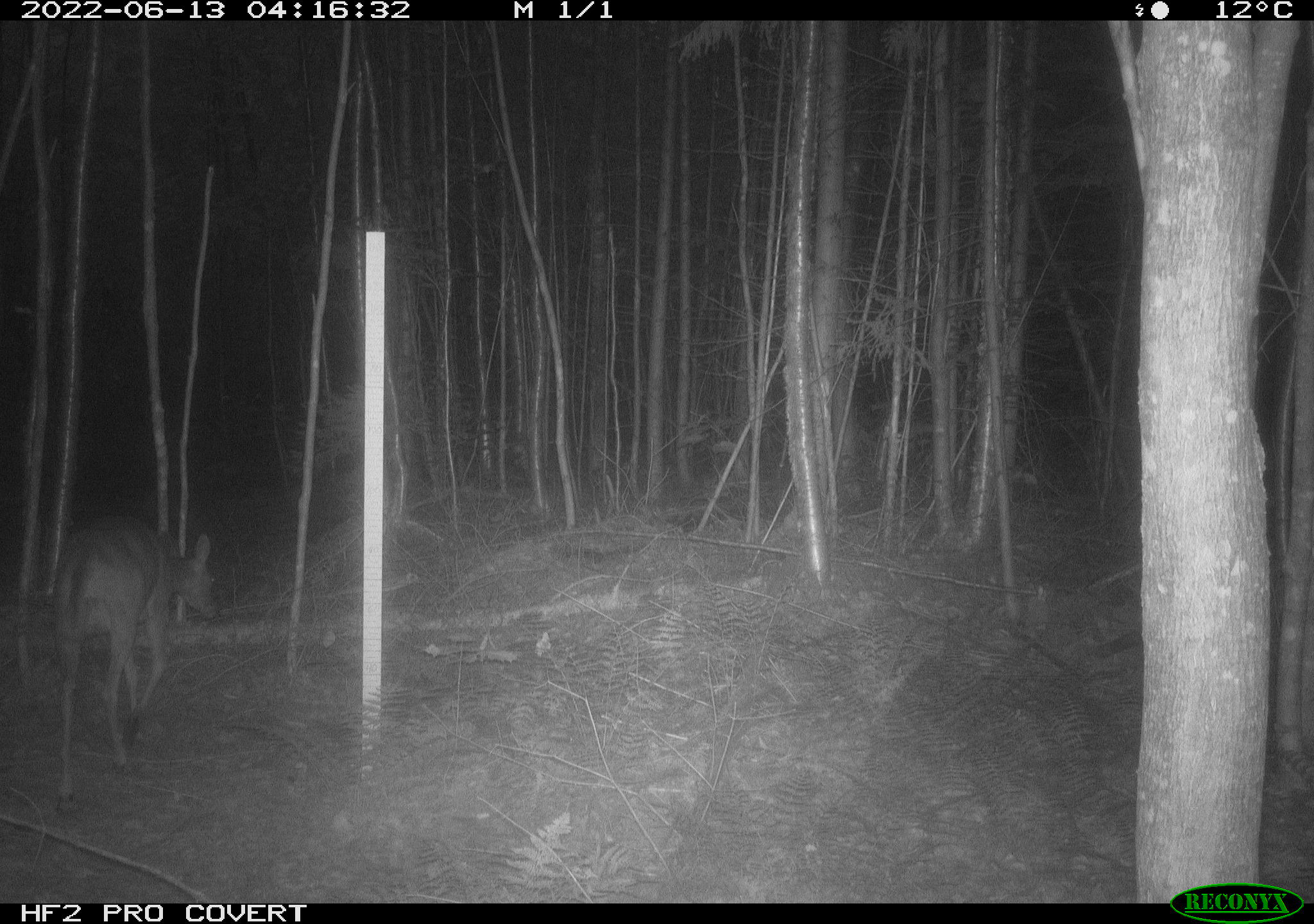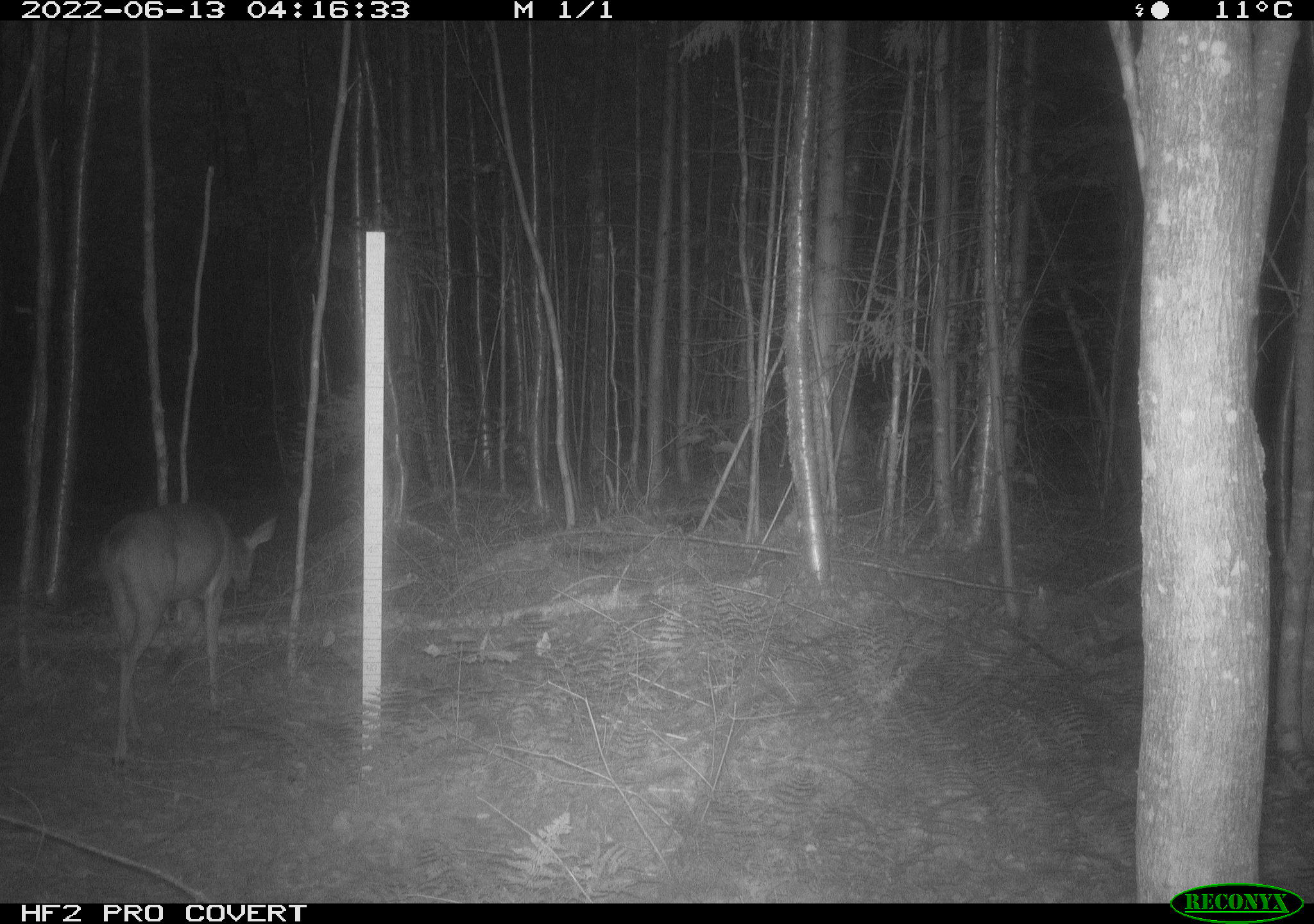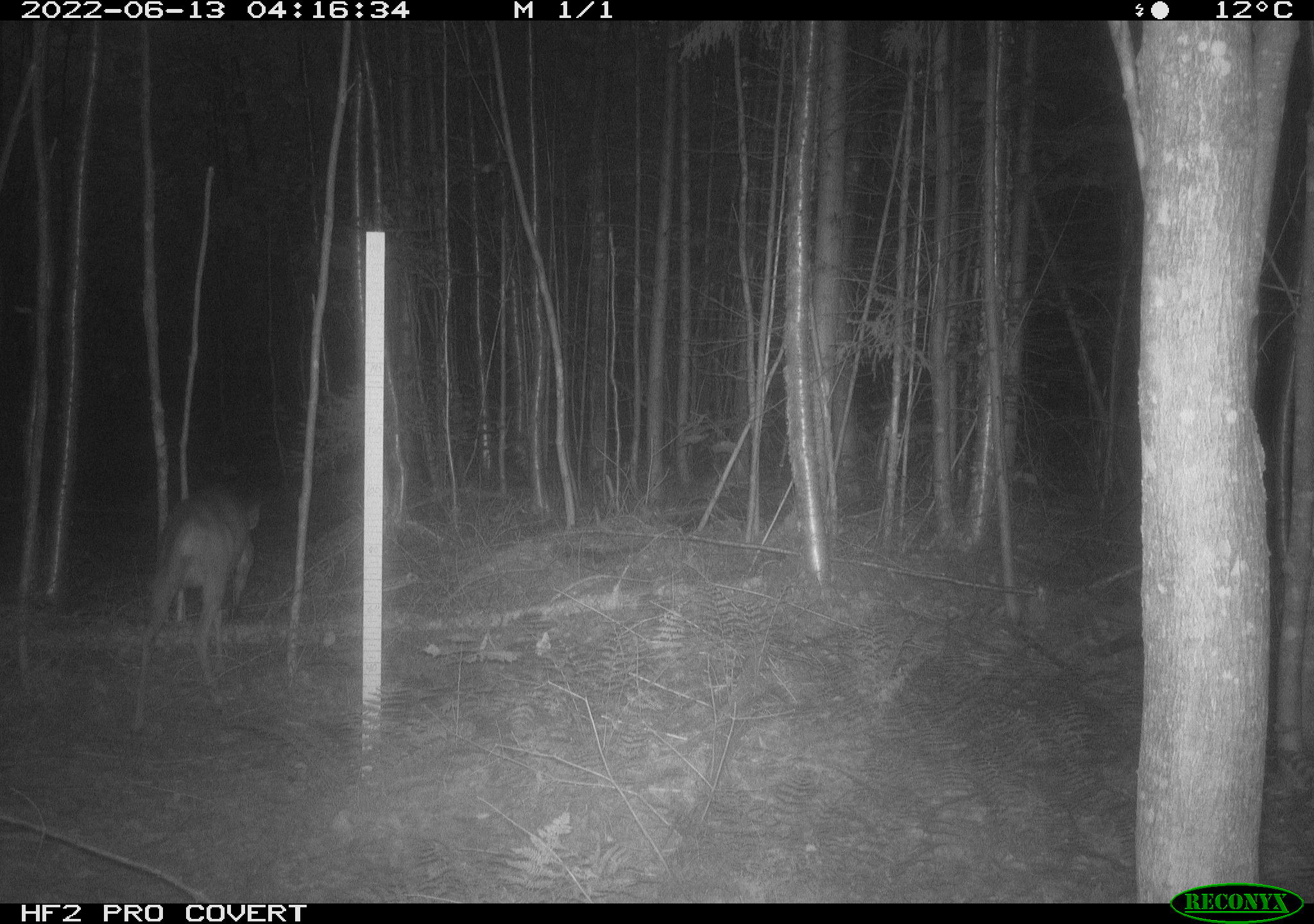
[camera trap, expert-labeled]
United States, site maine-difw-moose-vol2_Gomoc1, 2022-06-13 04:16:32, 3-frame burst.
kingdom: Animalia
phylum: Chordata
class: Mammalia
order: Artiodactyla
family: Cervidae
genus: Odocoileus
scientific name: Odocoileus virginianus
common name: white-tailed deer